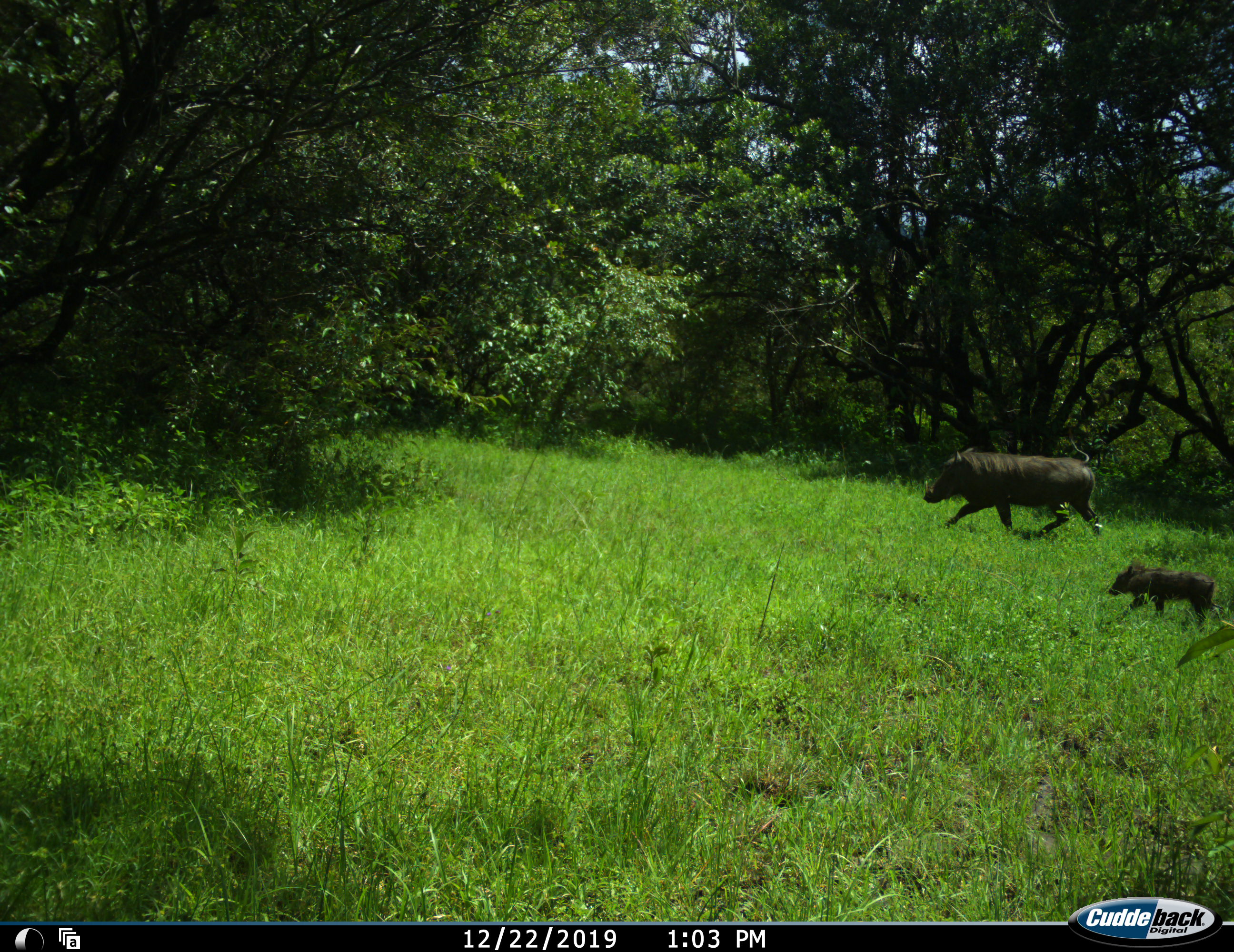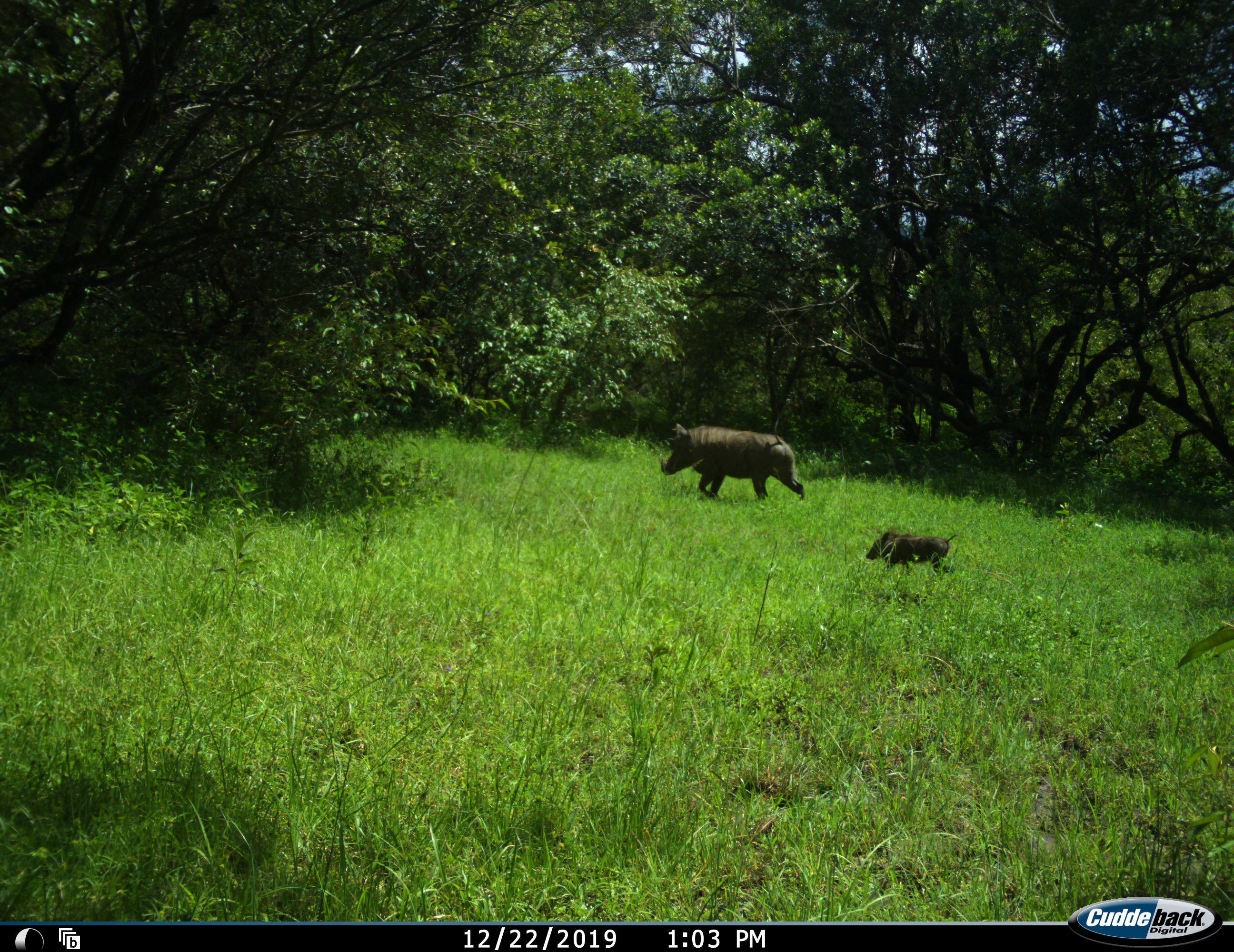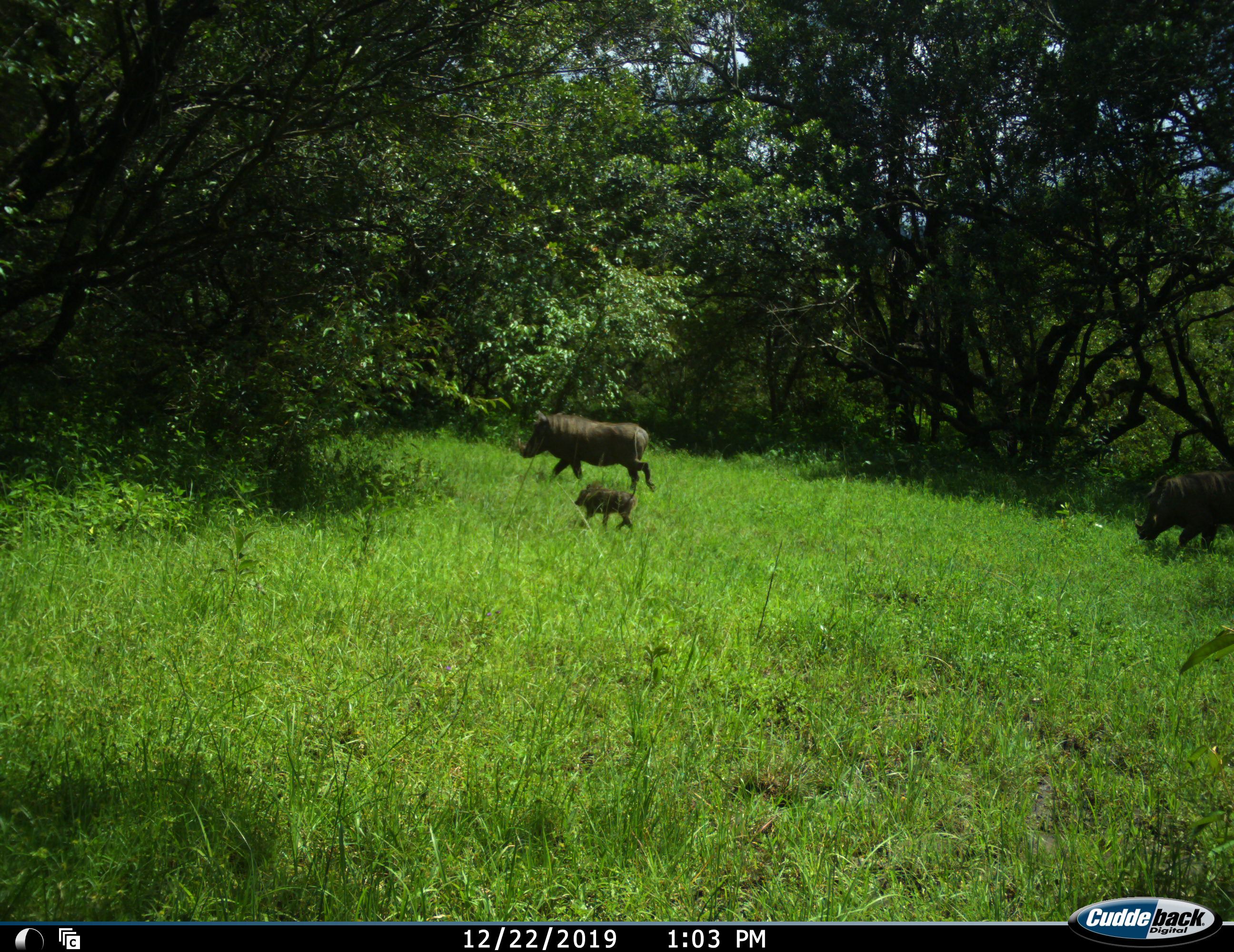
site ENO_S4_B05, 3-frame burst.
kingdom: Animalia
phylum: Chordata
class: Mammalia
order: Artiodactyla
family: Suidae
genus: Phacochoerus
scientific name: Phacochoerus africanus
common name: warthog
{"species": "warthog (Phacochoerus africanus)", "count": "3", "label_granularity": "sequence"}